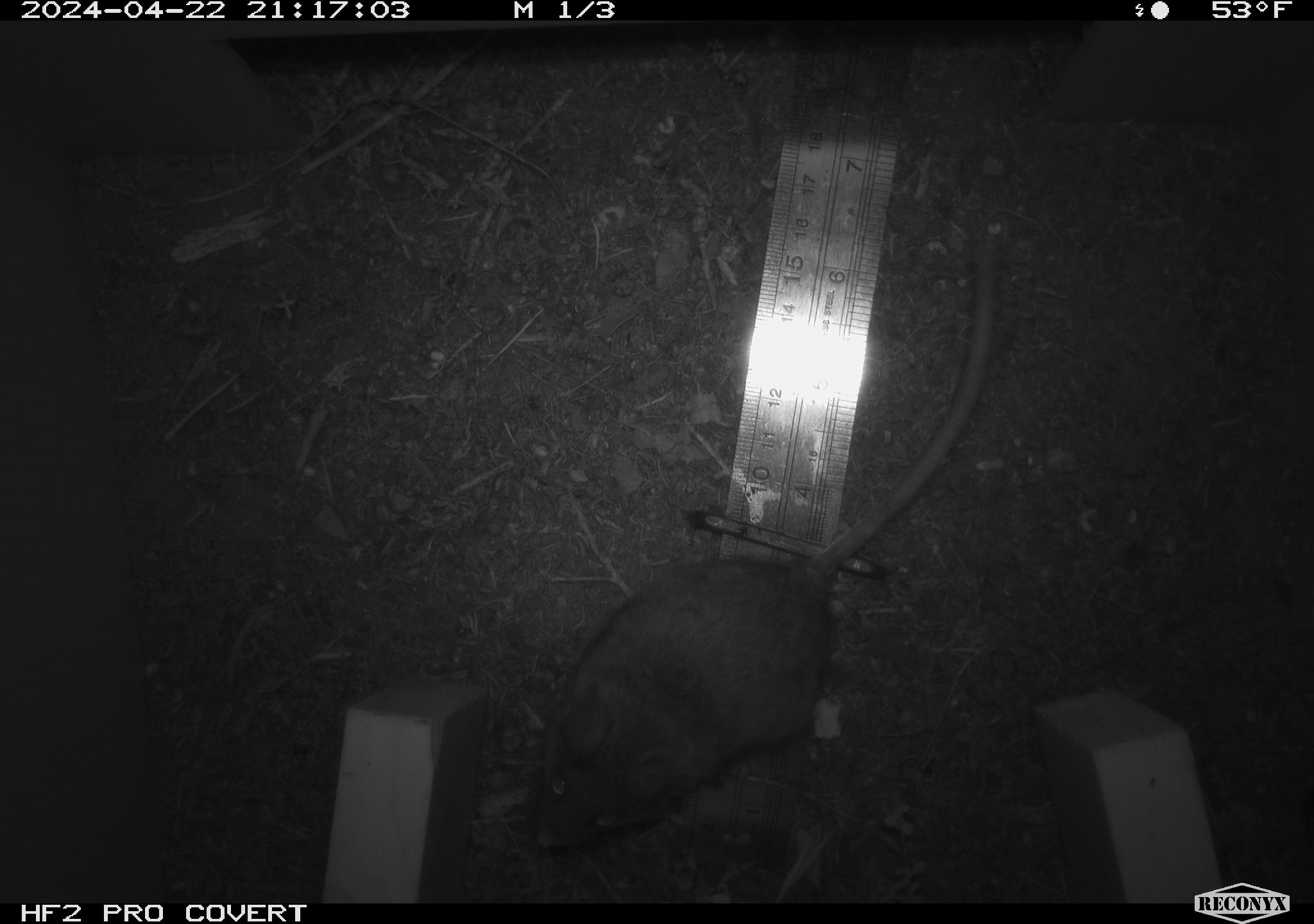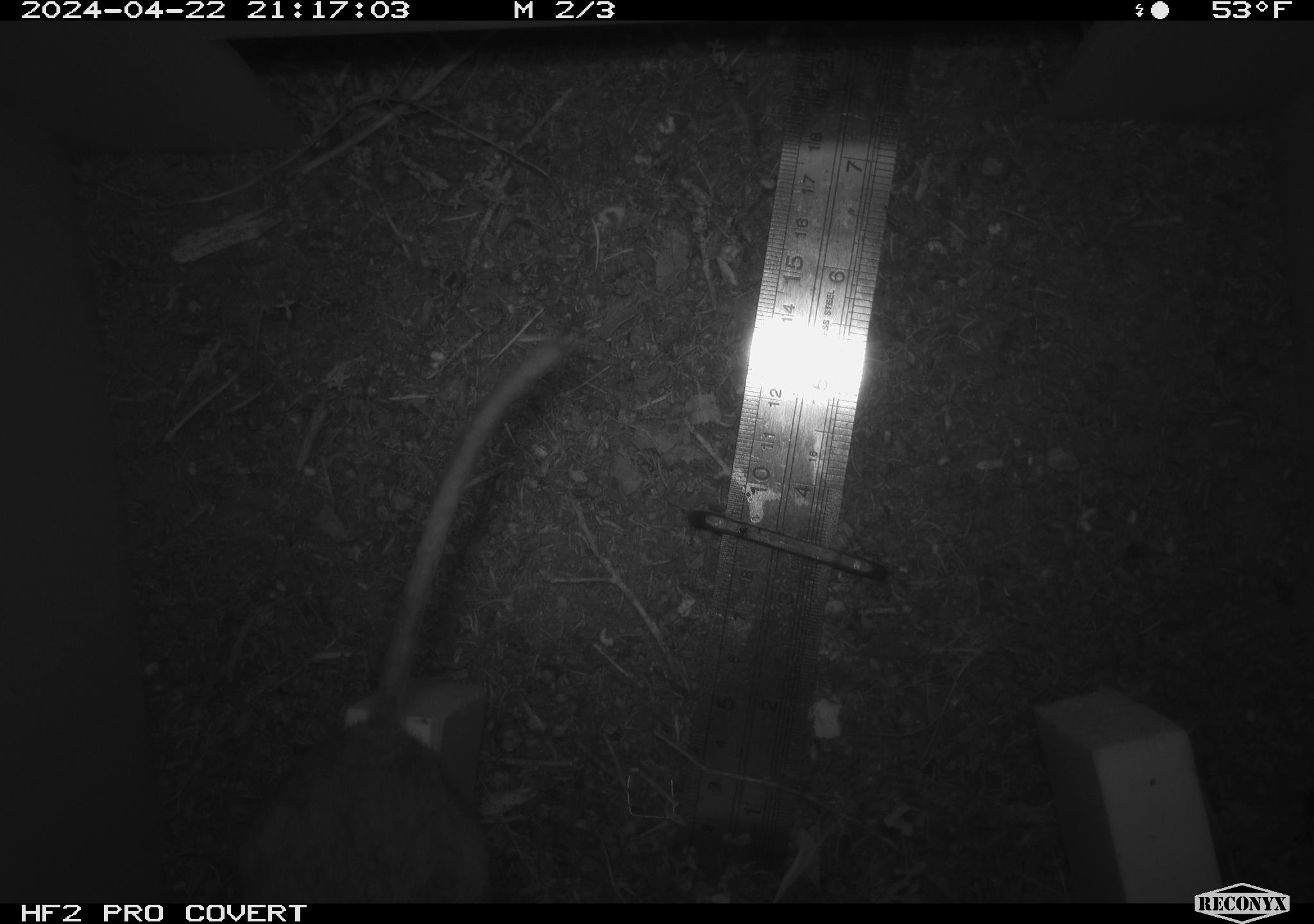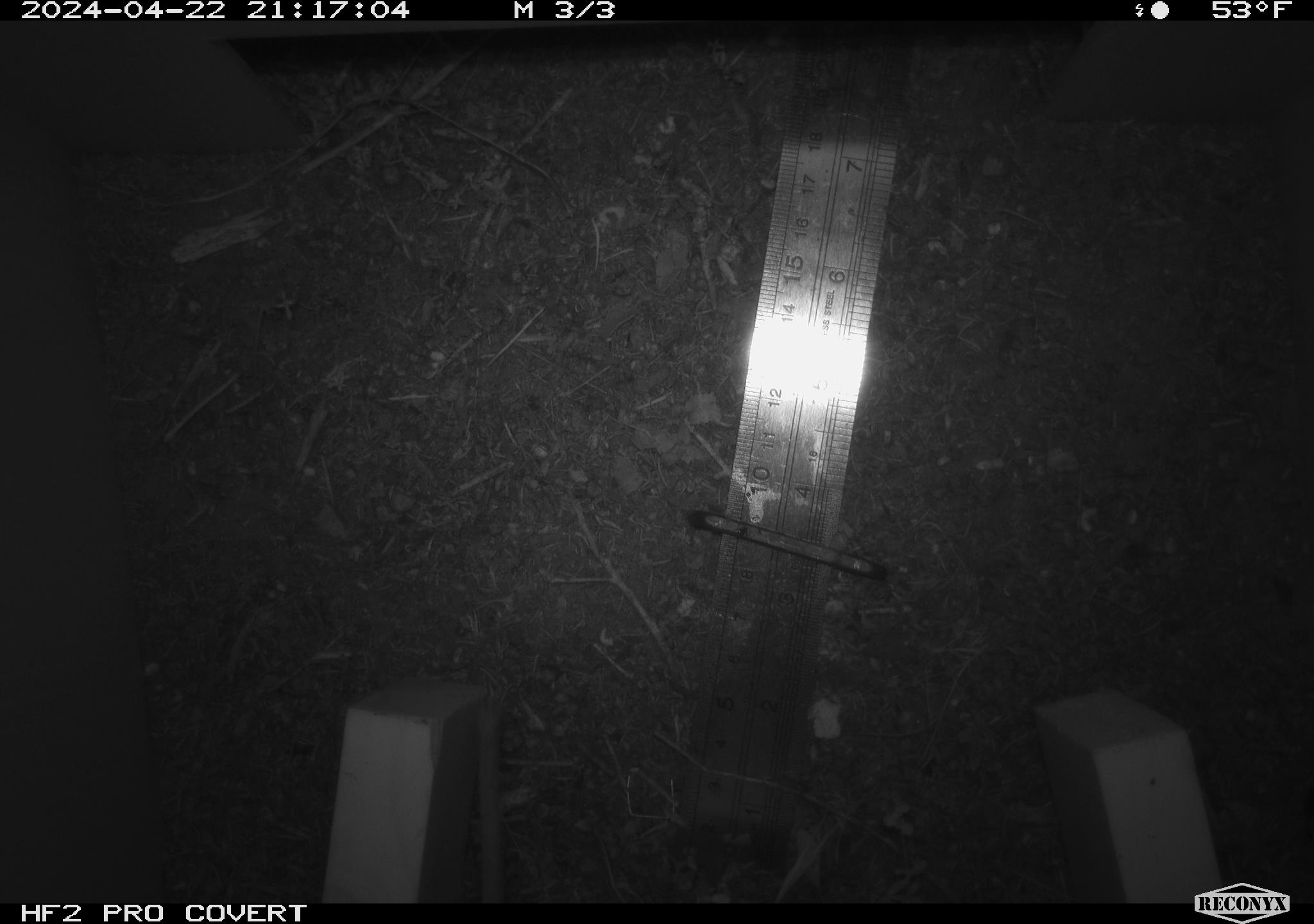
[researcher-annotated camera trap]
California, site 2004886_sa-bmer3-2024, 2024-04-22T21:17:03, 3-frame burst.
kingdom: Animalia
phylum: Chordata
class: Mammalia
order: Rodentia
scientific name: Rodentia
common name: mouse species